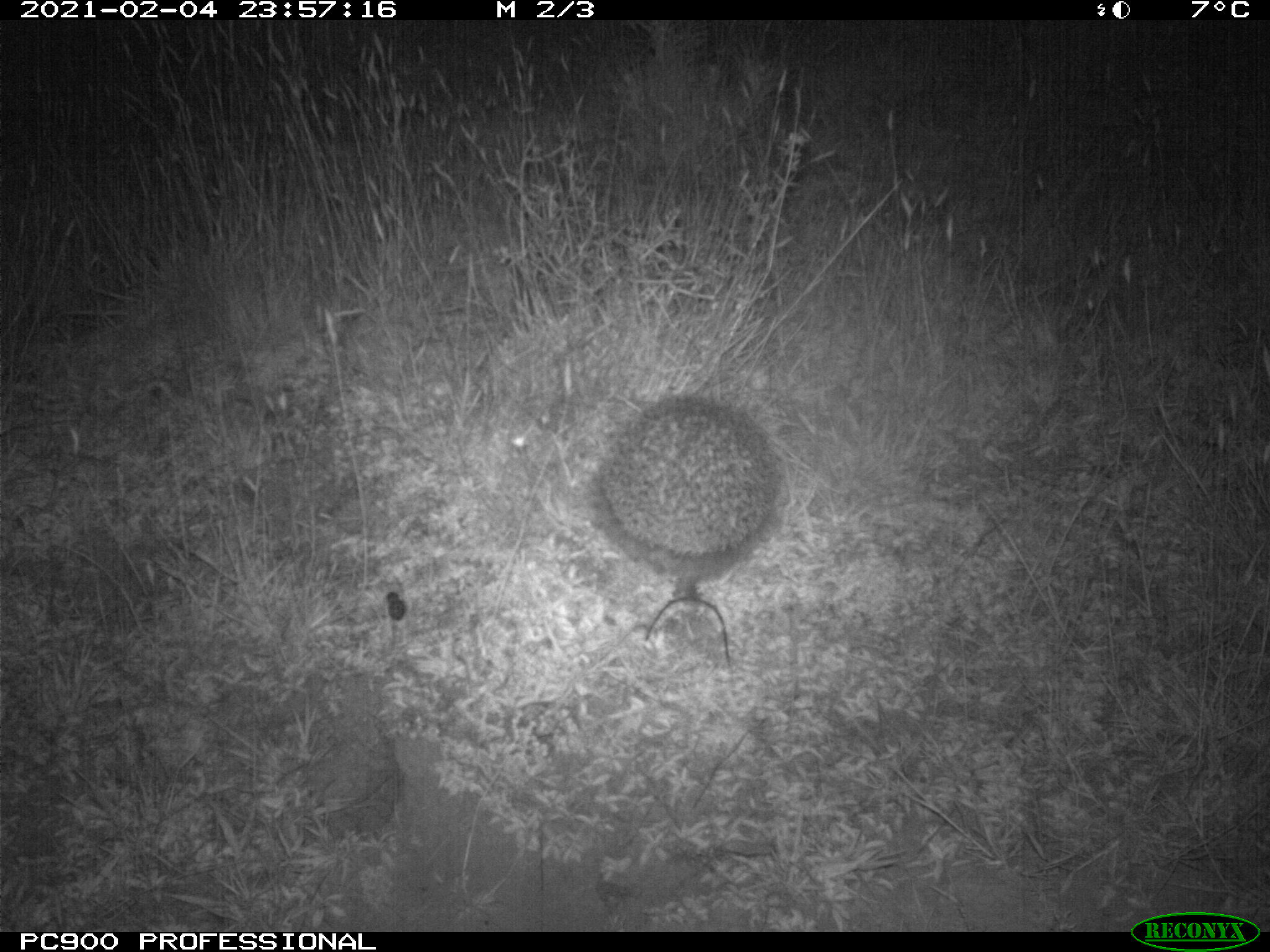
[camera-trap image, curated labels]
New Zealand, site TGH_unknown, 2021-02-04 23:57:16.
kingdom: Animalia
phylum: Chordata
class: Mammalia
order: Eulipotyphla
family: Erinaceidae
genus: Erinaceus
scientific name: Erinaceus europaeus europaeus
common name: european hedgehog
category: hedgehog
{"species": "hedgehog (european hedgehog) (Erinaceus europaeus europaeus)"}